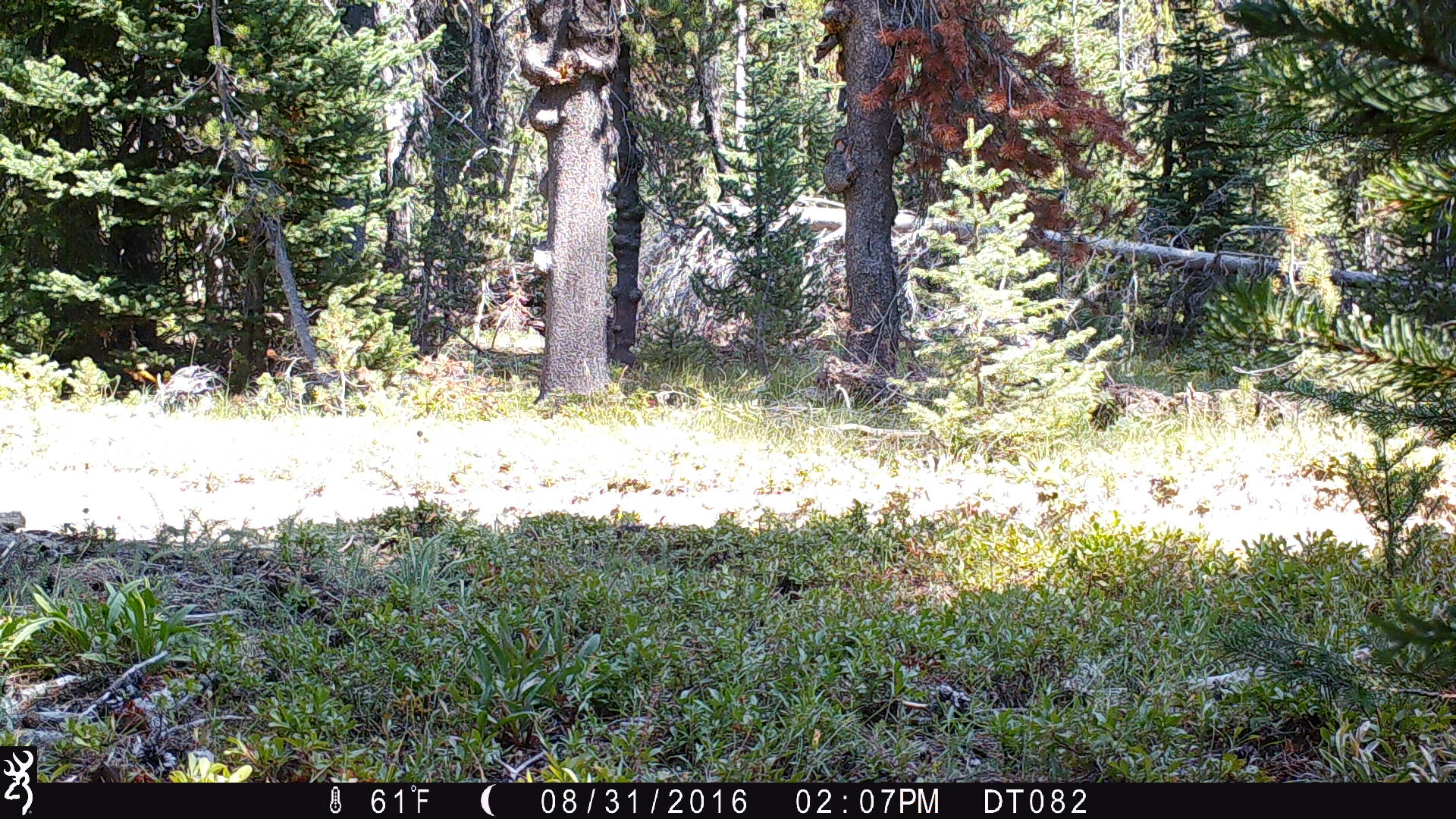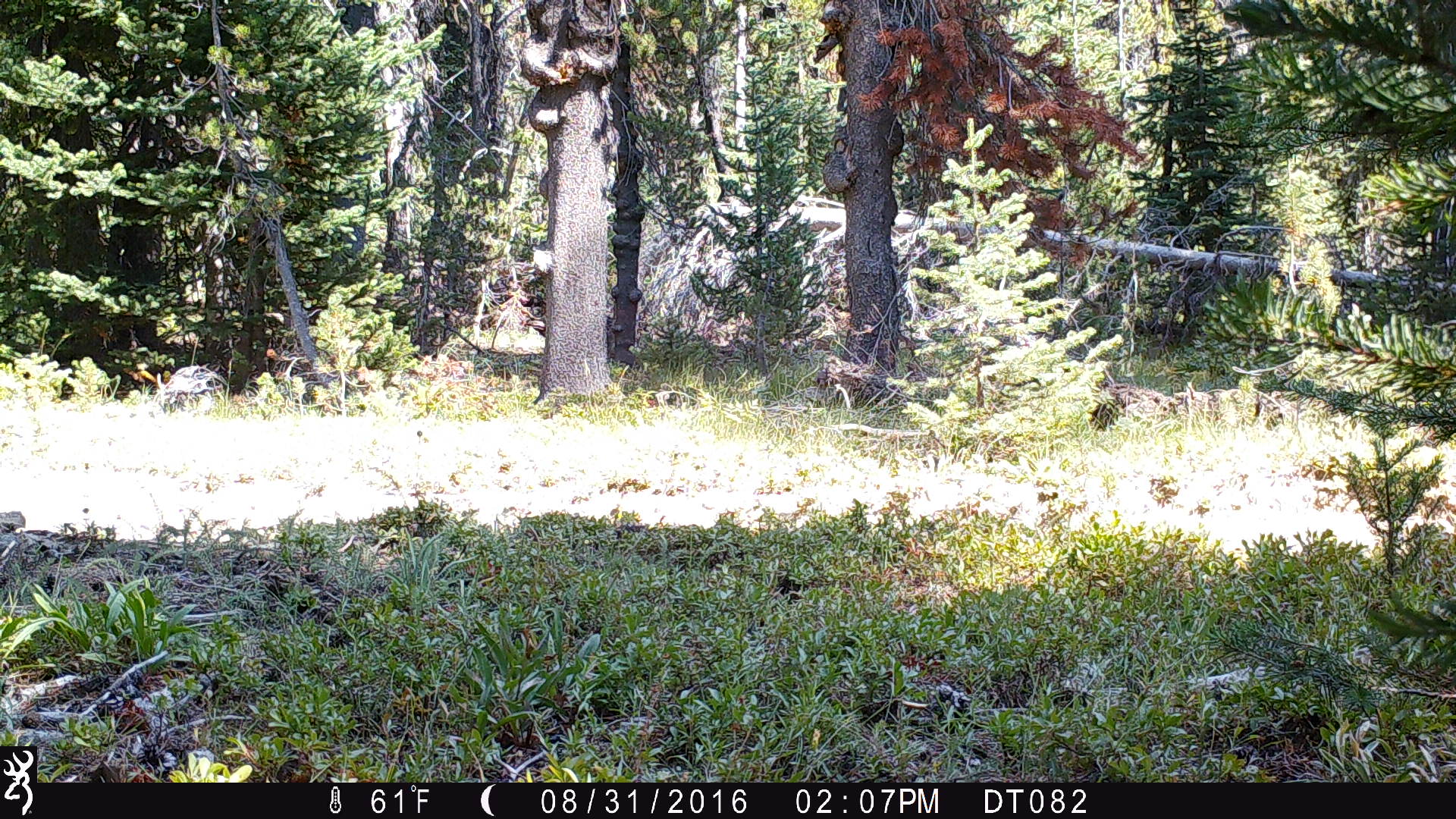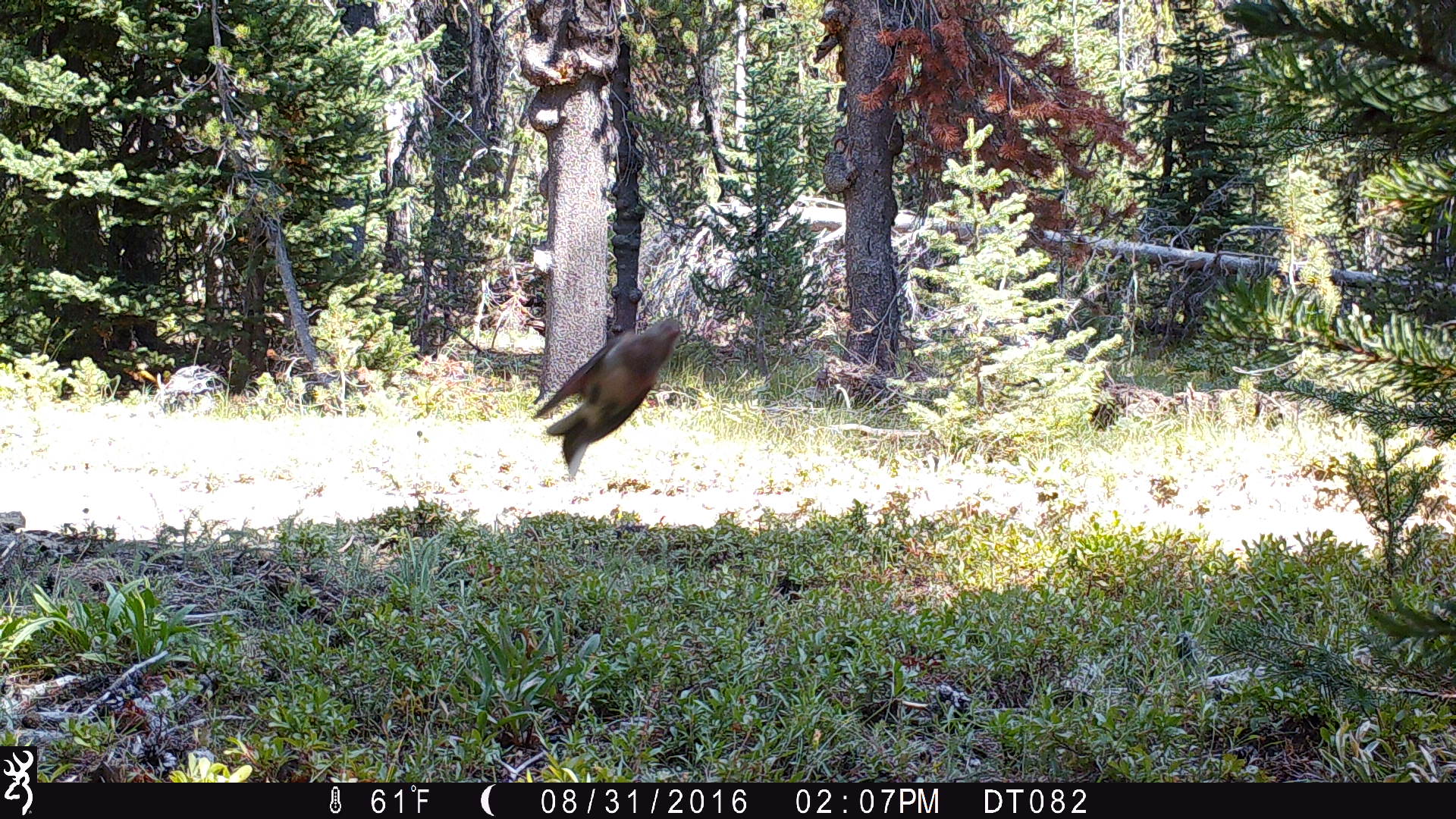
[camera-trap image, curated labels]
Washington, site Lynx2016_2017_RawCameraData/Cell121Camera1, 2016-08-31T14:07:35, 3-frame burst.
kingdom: Animalia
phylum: Chordata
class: Aves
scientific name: Aves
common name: birds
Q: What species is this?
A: Aves (birds).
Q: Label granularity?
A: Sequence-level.